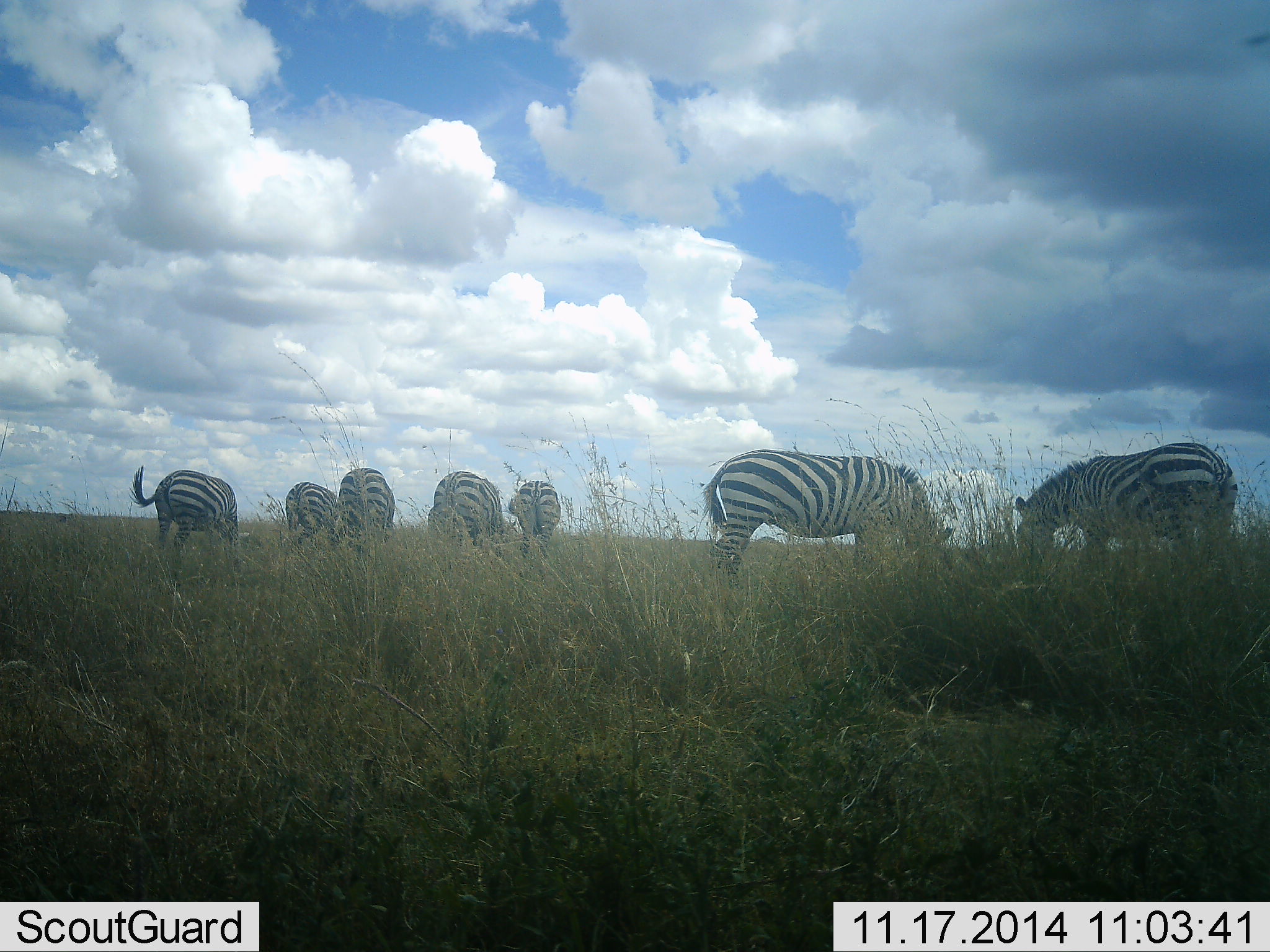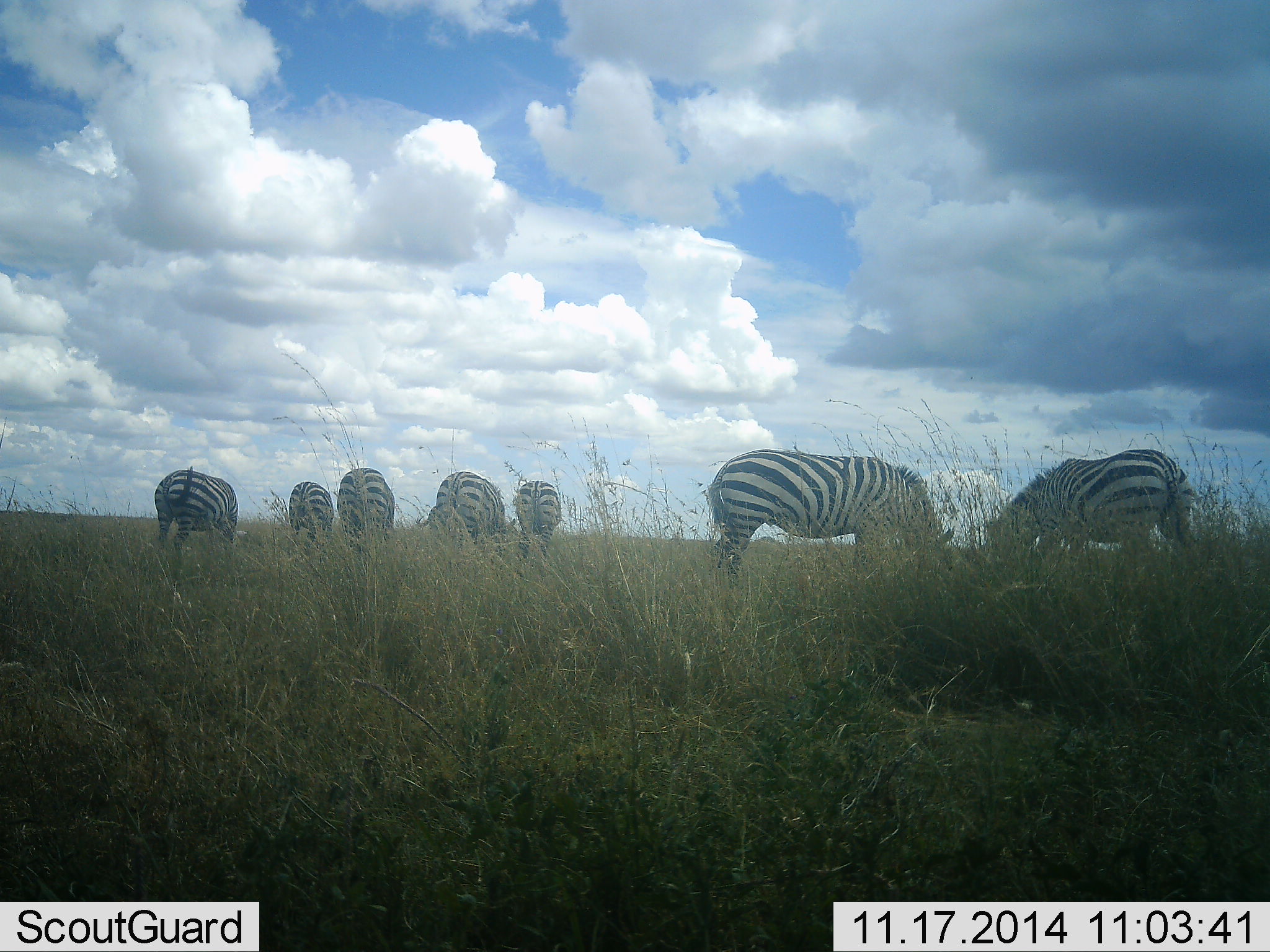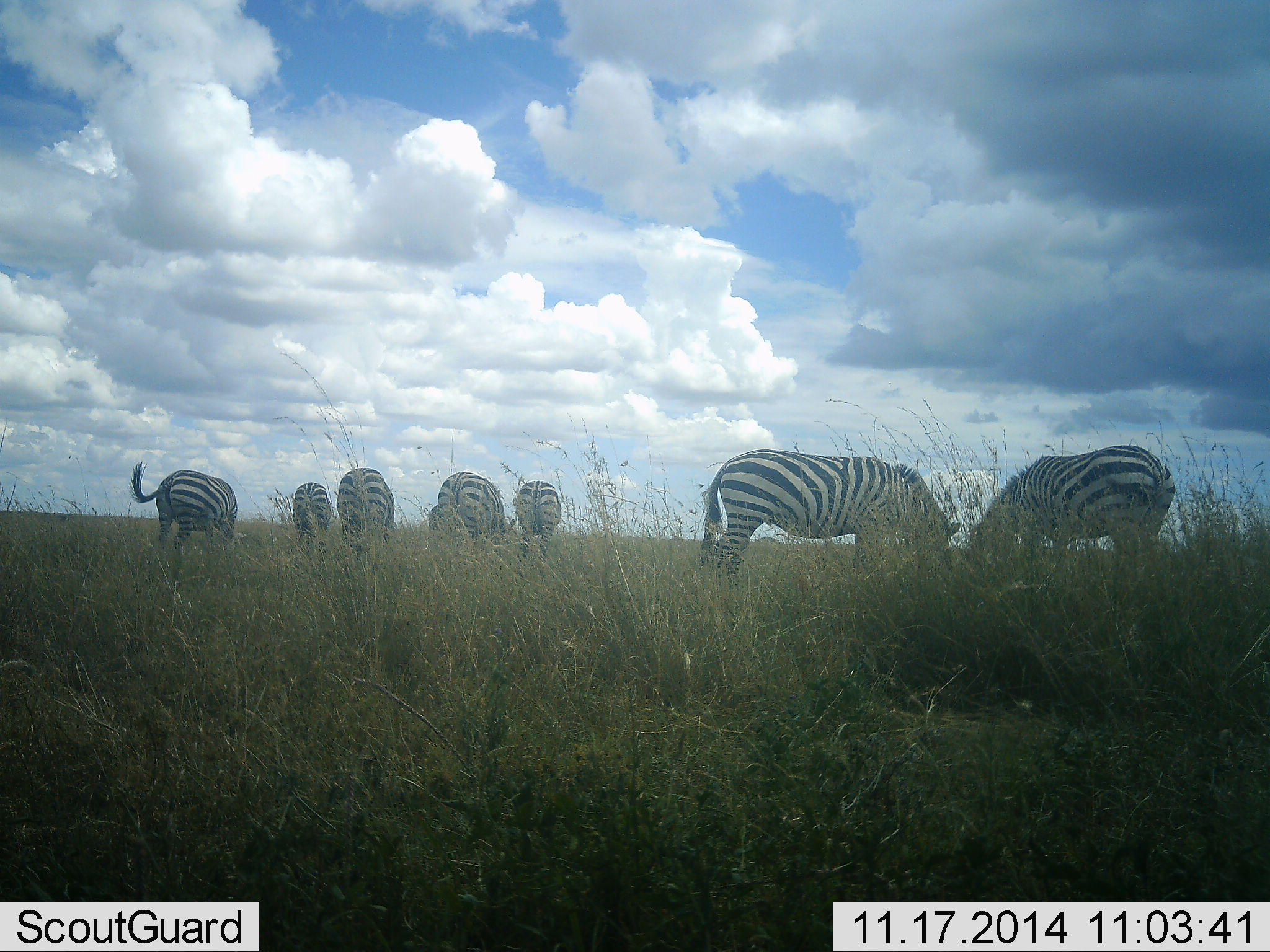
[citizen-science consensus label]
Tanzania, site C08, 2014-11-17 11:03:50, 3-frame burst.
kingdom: Animalia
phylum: Chordata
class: Mammalia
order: Perissodactyla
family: Equidae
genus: Equus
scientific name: Equus quagga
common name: plains zebra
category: zebra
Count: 7.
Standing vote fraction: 20%.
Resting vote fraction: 0%.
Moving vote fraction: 30%.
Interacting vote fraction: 0%.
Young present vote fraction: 0%.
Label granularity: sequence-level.